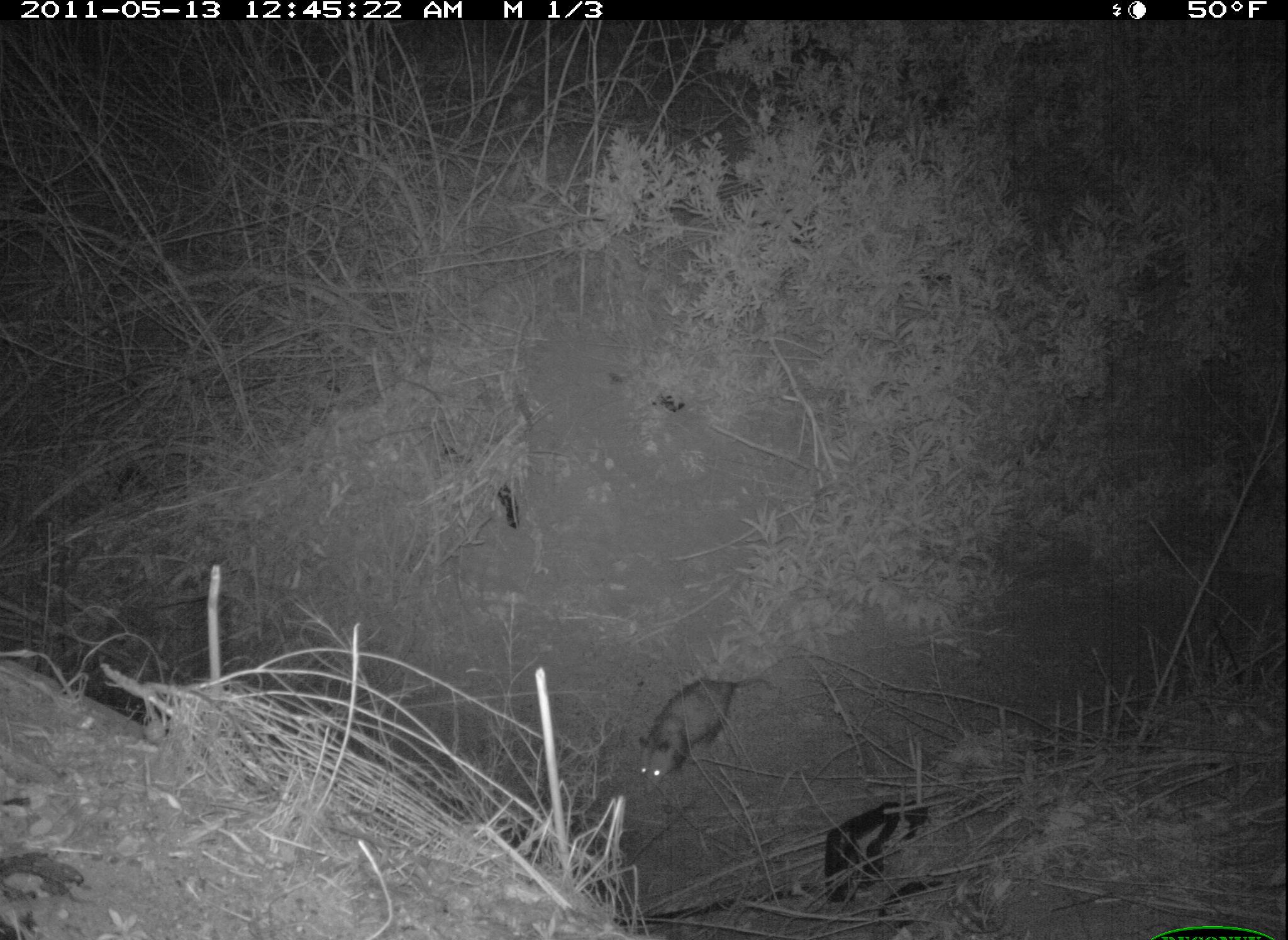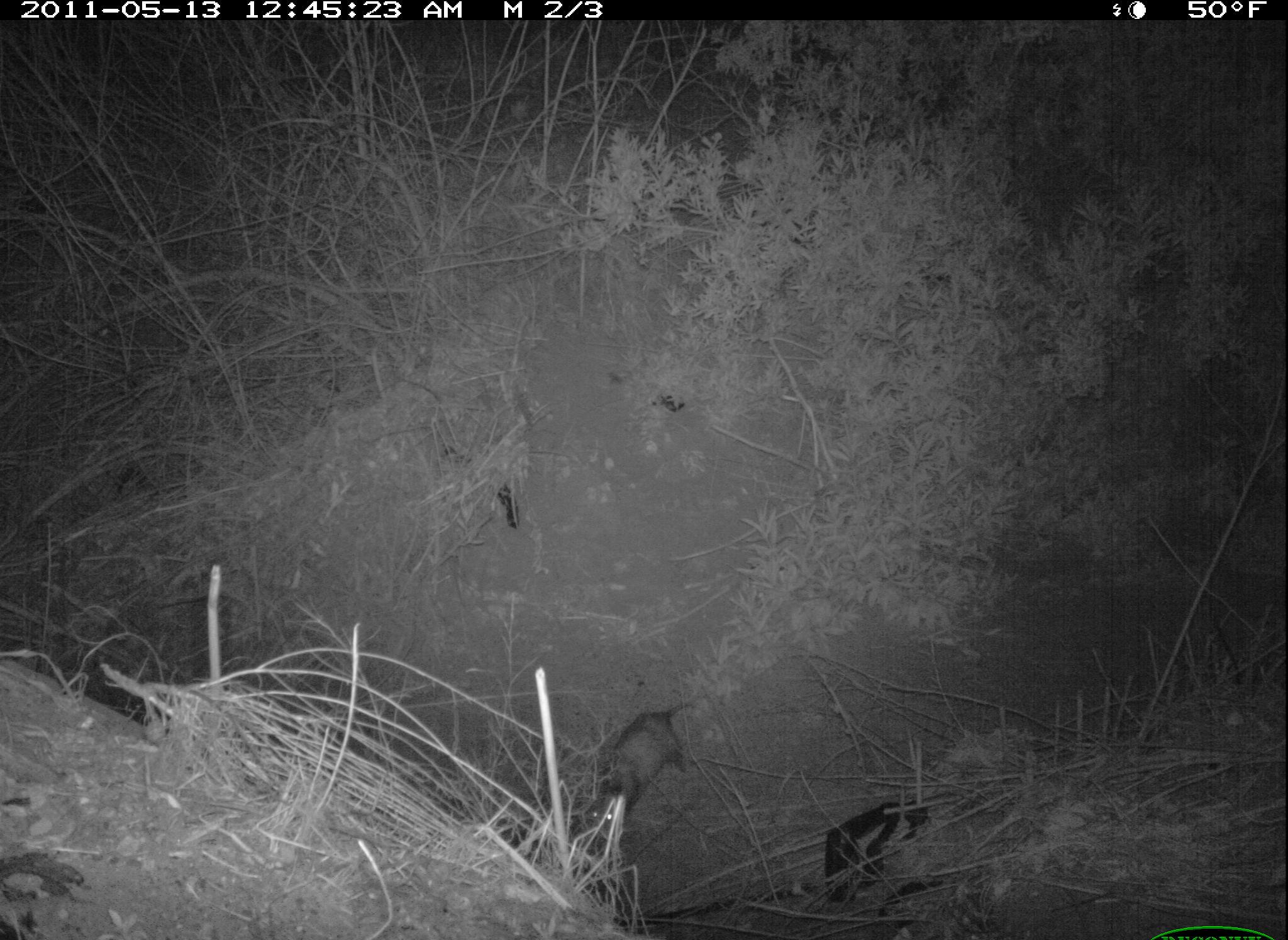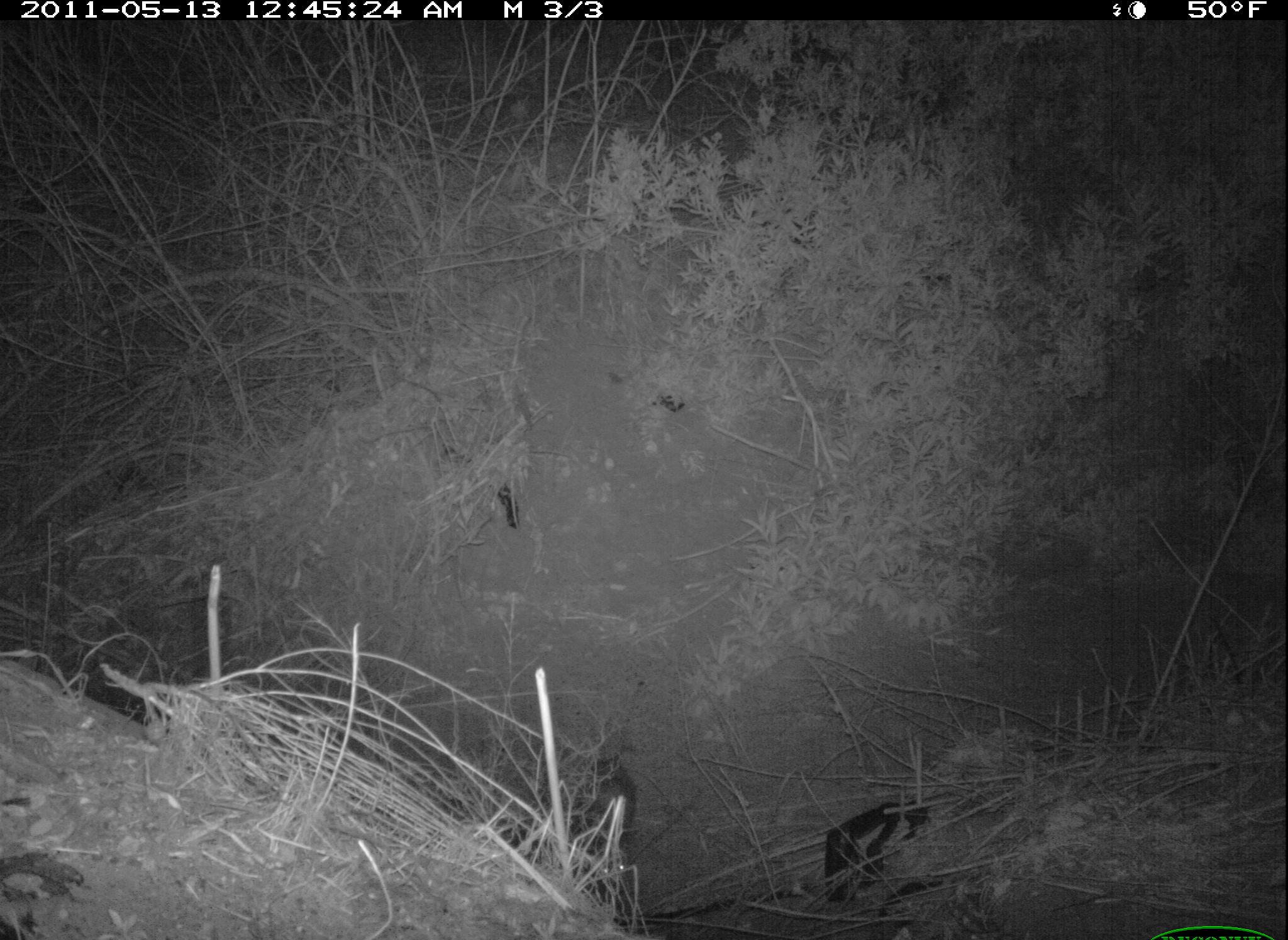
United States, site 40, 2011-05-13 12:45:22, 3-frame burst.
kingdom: Animalia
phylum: Chordata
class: Mammalia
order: Didelphimorphia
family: Didelphidae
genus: Didelphis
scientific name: Didelphis virginiana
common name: virginia opossum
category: opossum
Opossum (virginia opossum) (Didelphis virginiana).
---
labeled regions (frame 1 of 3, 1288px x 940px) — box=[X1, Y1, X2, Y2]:
opossum: box=[628, 656, 786, 797]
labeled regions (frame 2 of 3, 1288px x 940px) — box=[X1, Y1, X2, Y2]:
opossum: box=[573, 688, 712, 842]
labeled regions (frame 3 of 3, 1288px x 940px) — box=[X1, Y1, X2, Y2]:
opossum: box=[566, 744, 642, 910]